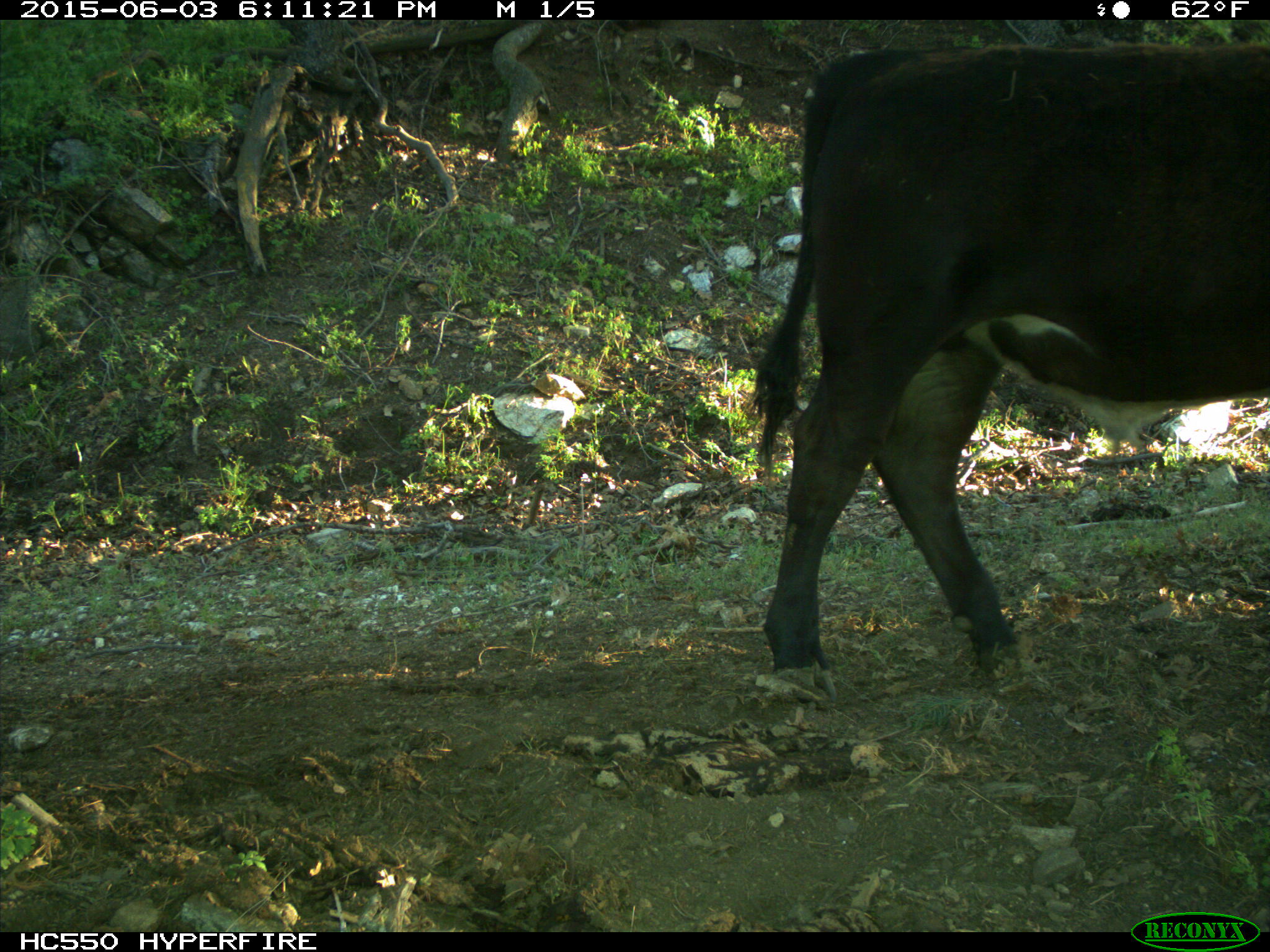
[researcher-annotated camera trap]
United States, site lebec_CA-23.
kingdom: Animalia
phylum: Chordata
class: Mammalia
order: Artiodactyla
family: Bovidae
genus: Bos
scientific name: Bos taurus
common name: domestic cow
Bos taurus (domestic cow).